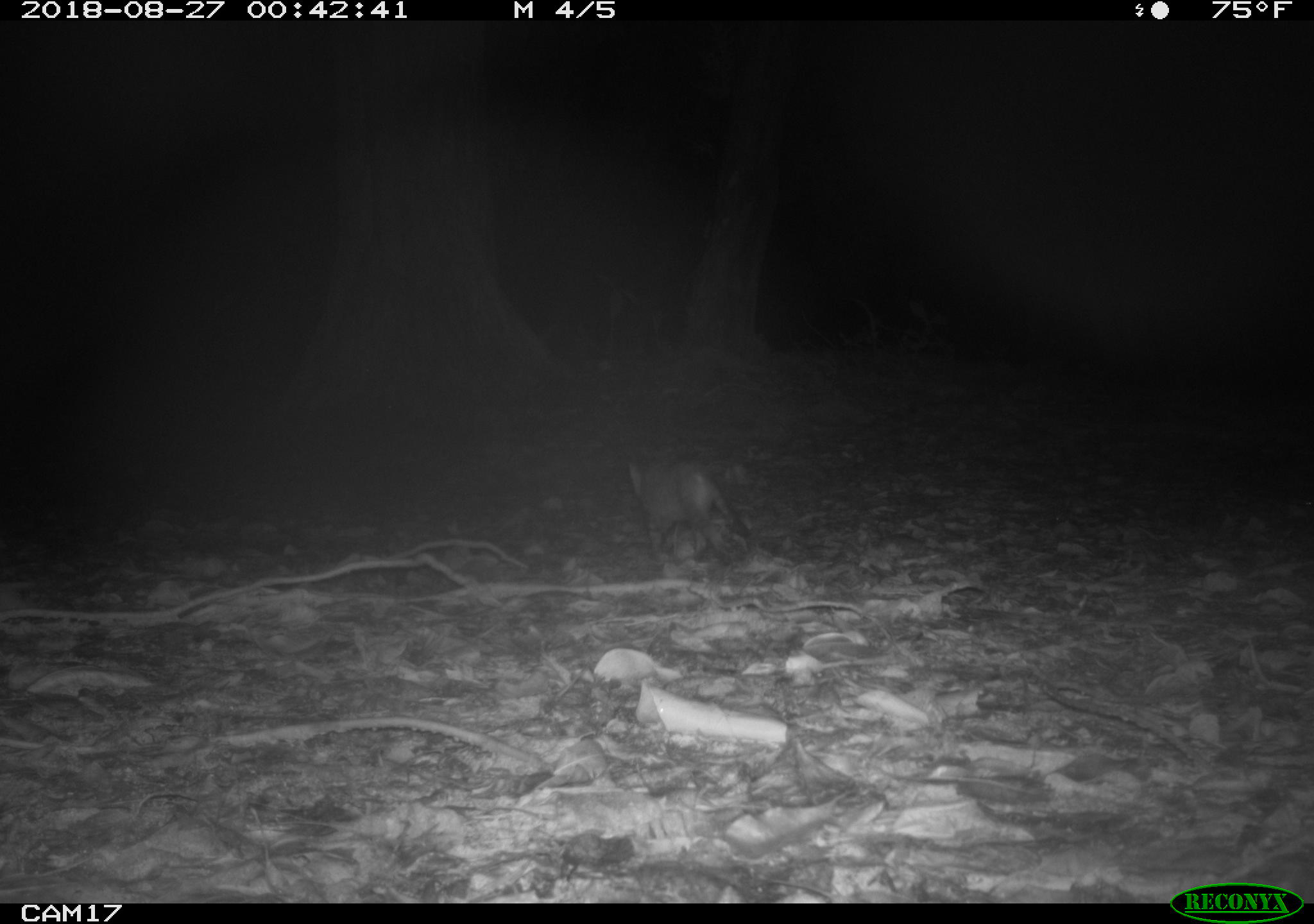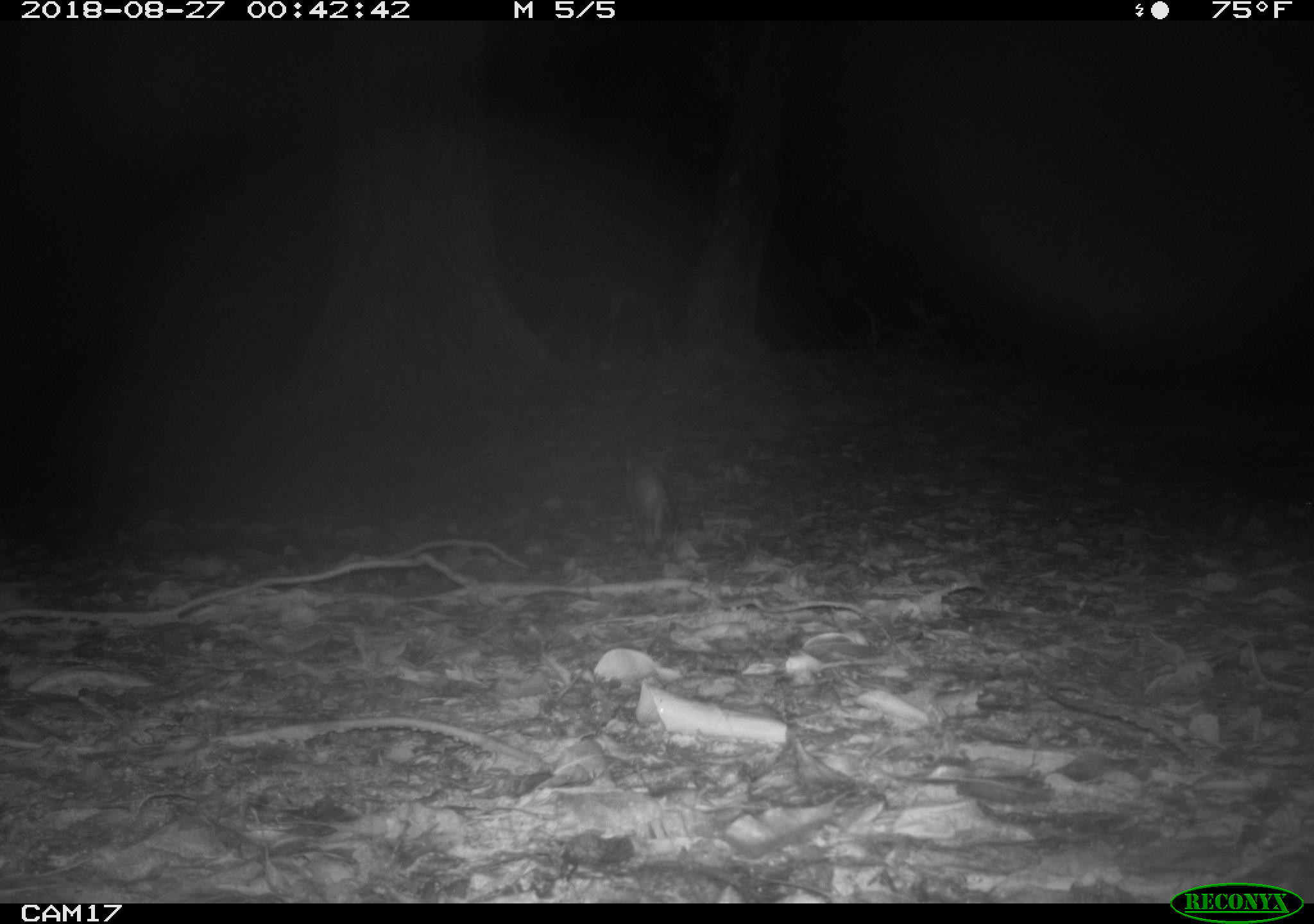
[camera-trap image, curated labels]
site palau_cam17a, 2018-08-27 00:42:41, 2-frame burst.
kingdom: Animalia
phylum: Chordata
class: Mammalia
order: Carnivora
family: Felidae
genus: Felis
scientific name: Felis catus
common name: cat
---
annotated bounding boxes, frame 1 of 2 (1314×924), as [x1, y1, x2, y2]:
cat: [620, 454, 753, 565]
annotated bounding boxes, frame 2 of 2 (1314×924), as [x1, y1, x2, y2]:
cat: [626, 457, 678, 561]